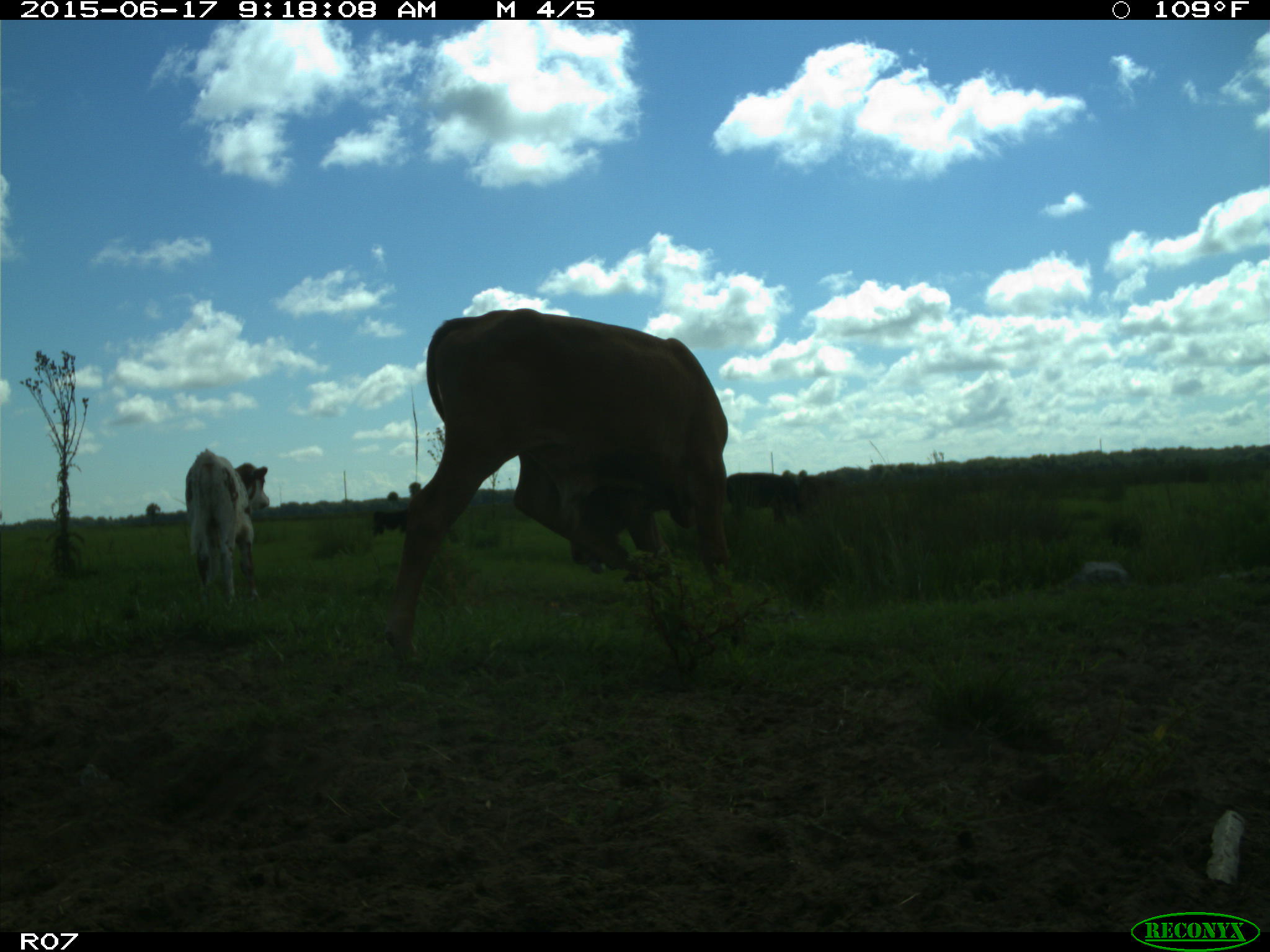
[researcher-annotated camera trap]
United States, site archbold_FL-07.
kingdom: Animalia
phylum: Chordata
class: Mammalia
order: Artiodactyla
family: Bovidae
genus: Bos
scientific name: Bos taurus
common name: domestic cow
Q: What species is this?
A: Bos taurus (domestic cow).